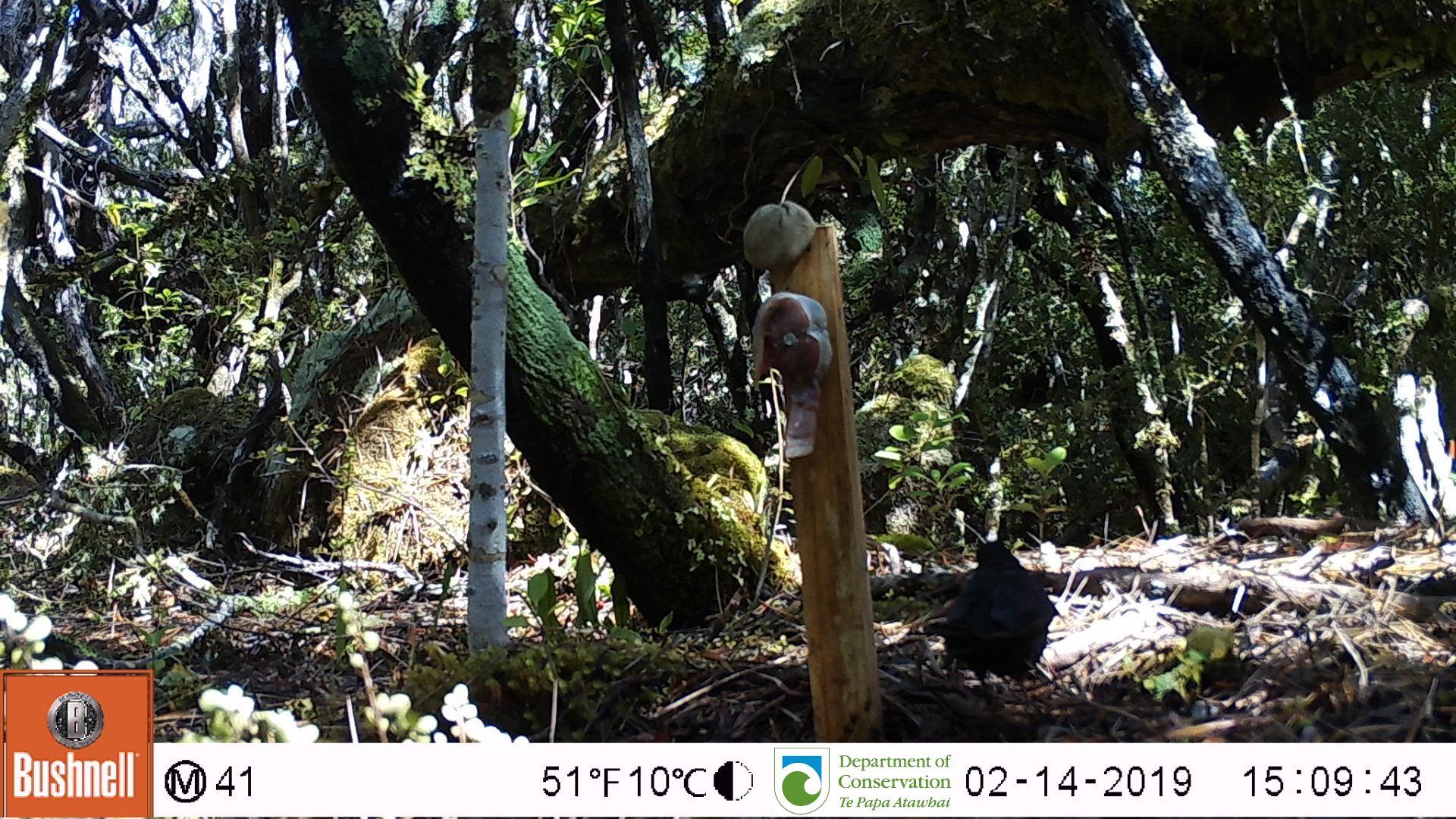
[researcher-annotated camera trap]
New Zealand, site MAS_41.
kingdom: Animalia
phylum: Chordata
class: Aves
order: Passeriformes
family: Turdidae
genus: Turdus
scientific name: Turdus merula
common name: eurasian blackbird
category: blackbird